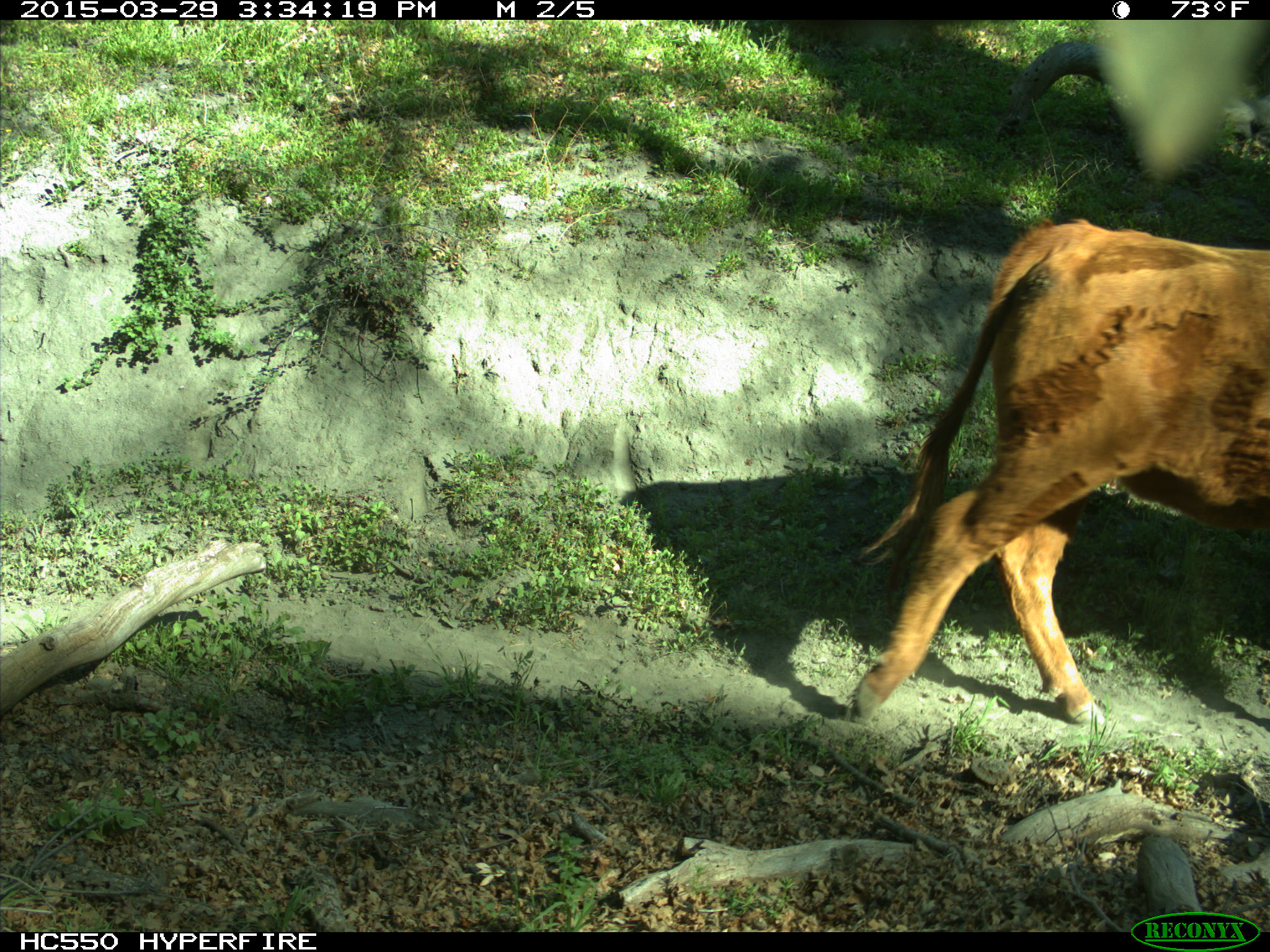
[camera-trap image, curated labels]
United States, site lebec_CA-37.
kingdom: Animalia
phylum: Chordata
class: Mammalia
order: Artiodactyla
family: Bovidae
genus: Bos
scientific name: Bos taurus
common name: domestic cow